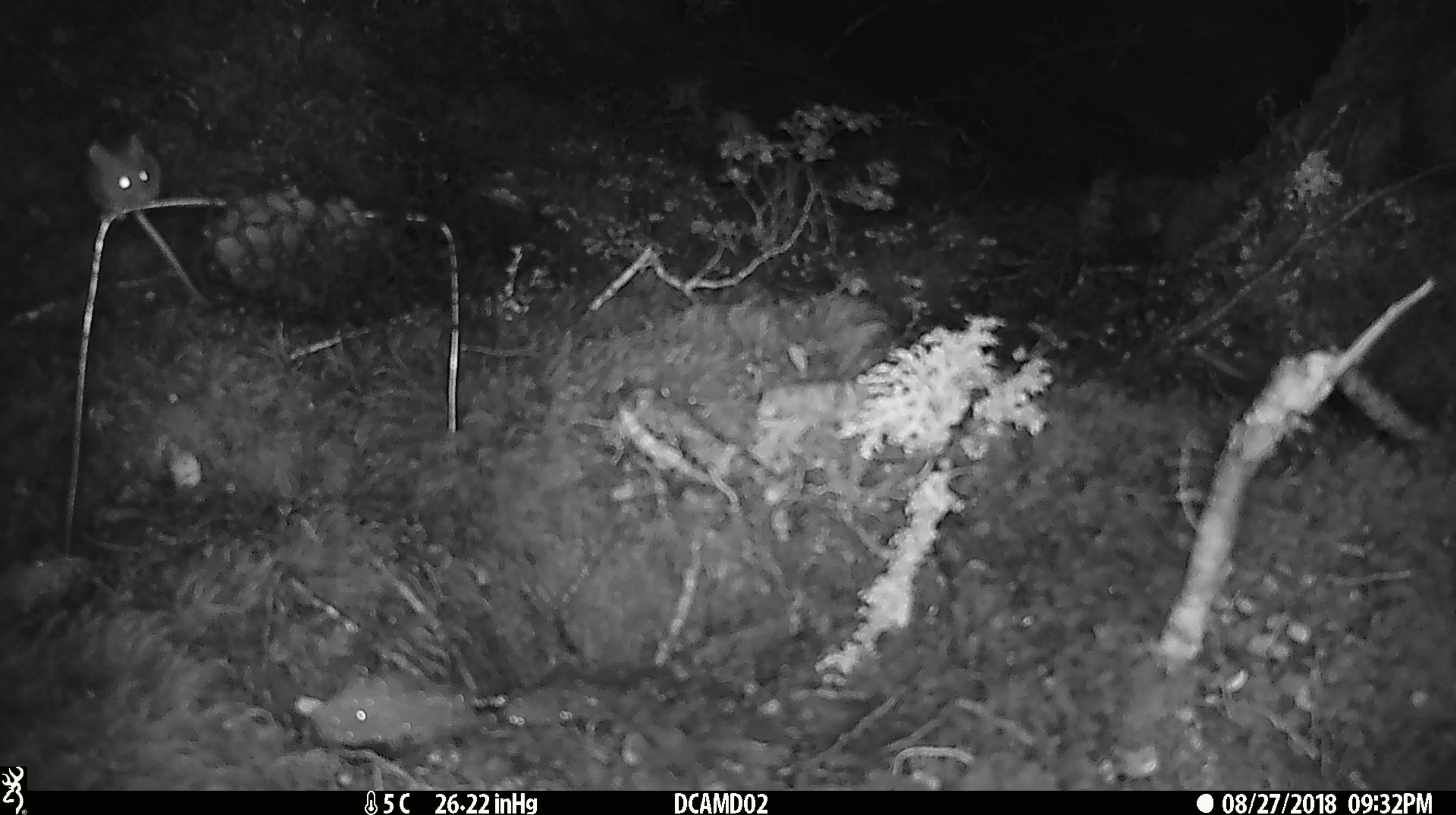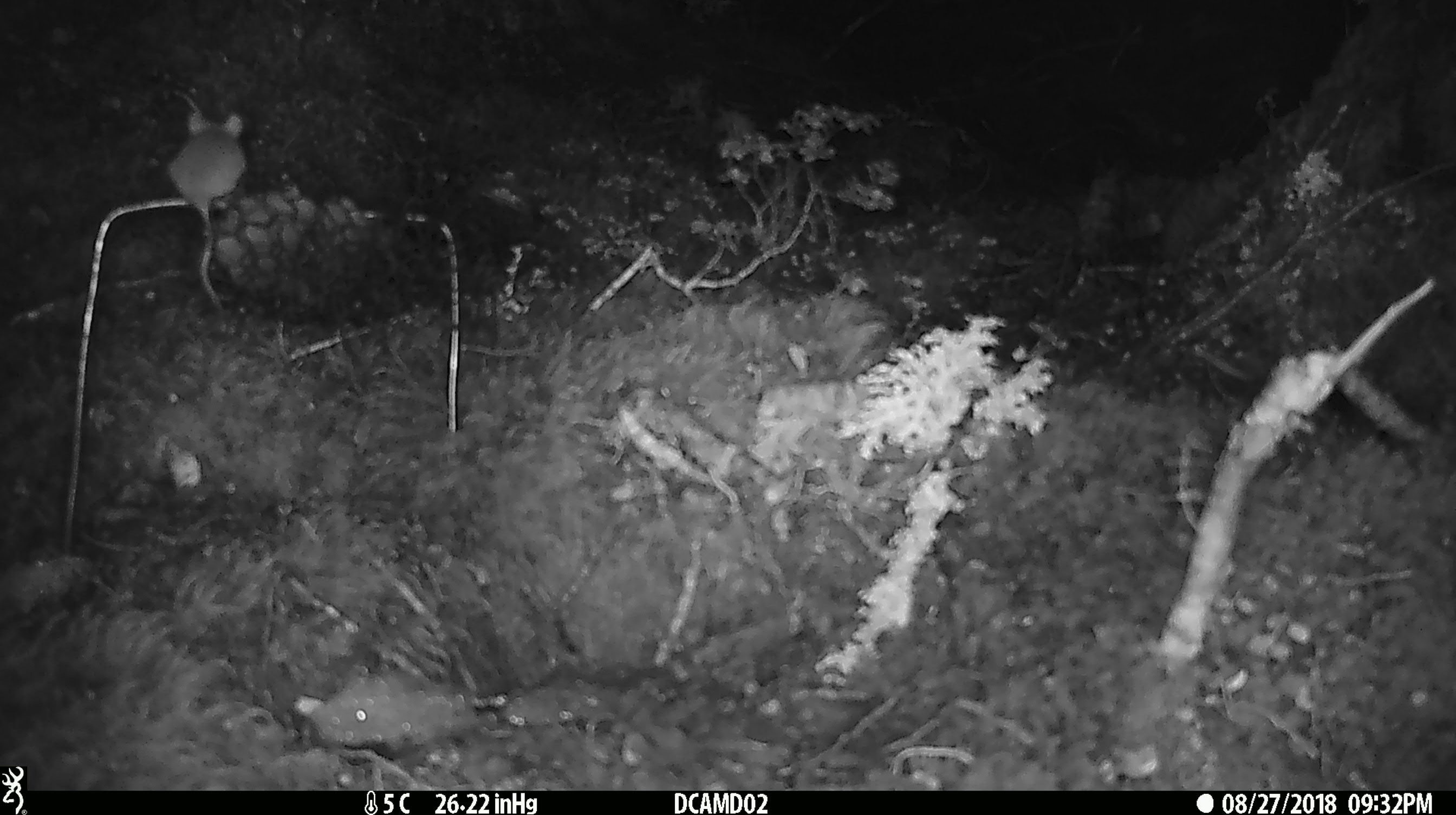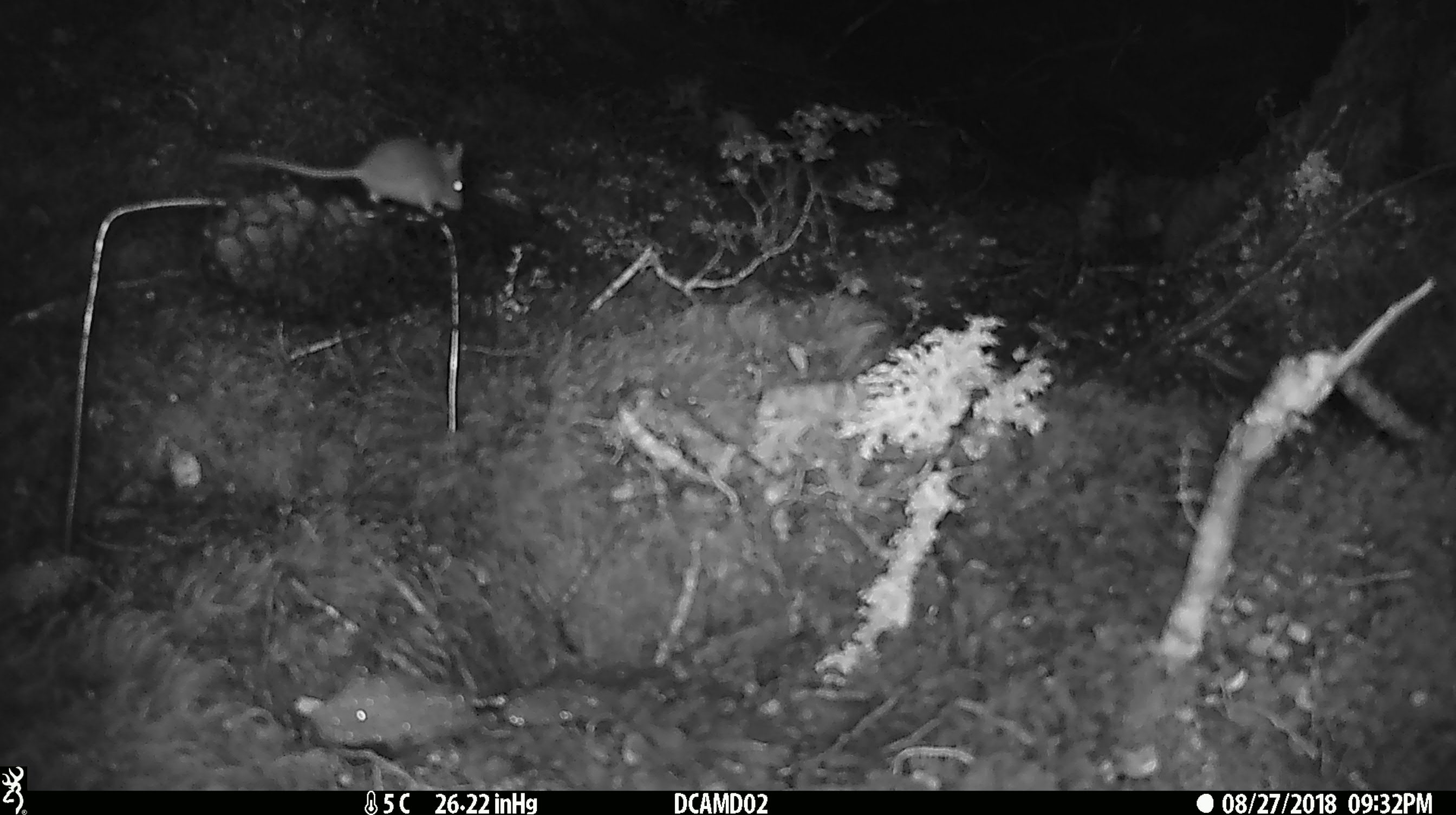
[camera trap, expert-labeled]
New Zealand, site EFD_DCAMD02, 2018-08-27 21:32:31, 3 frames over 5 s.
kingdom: Animalia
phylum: Chordata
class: Mammalia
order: Rodentia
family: Muridae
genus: Mus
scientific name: Mus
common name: mouse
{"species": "mouse (Mus)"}